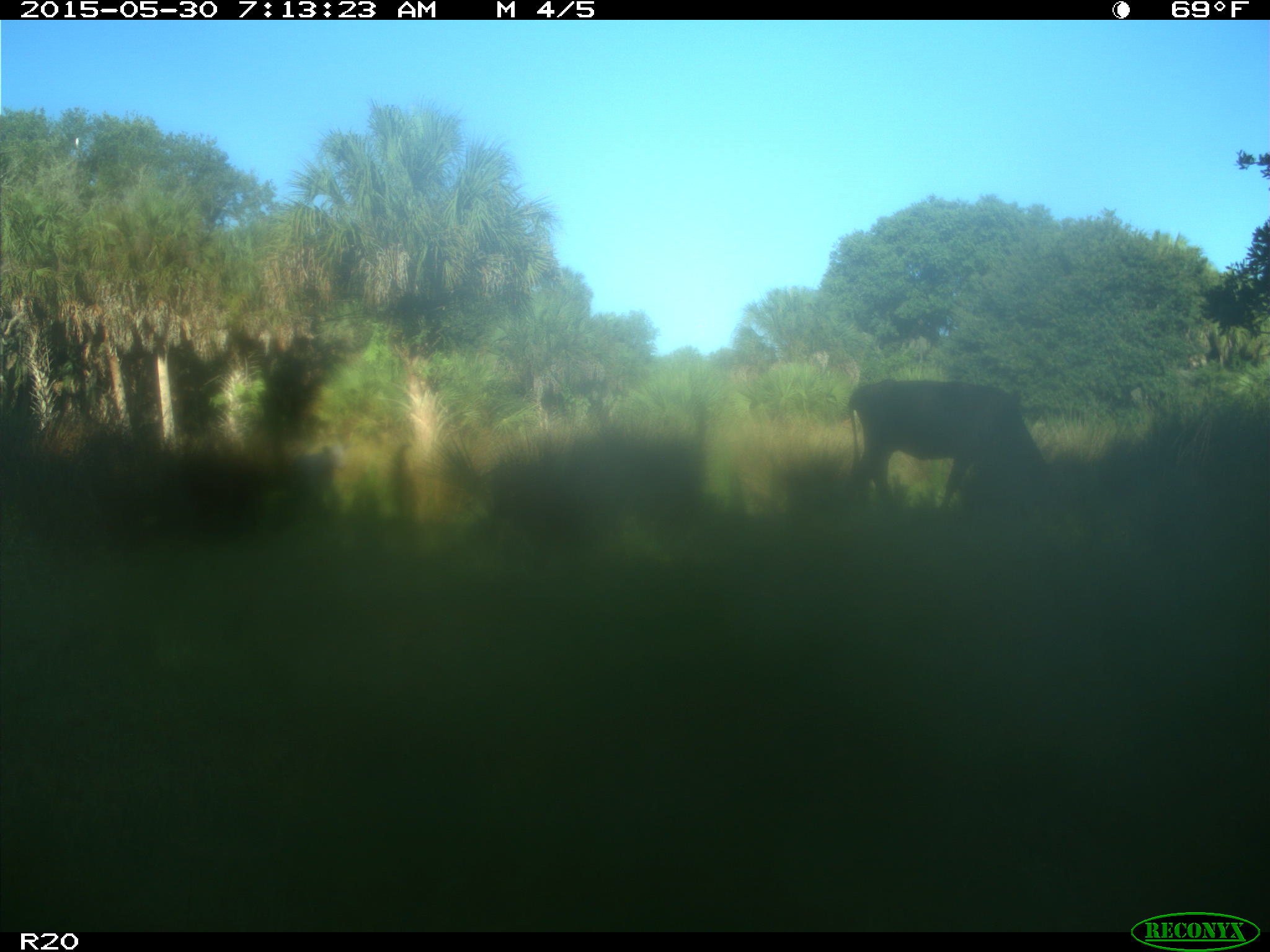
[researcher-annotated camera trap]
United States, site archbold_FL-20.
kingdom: Animalia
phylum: Chordata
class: Mammalia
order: Artiodactyla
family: Bovidae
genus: Bos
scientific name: Bos taurus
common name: domestic cow